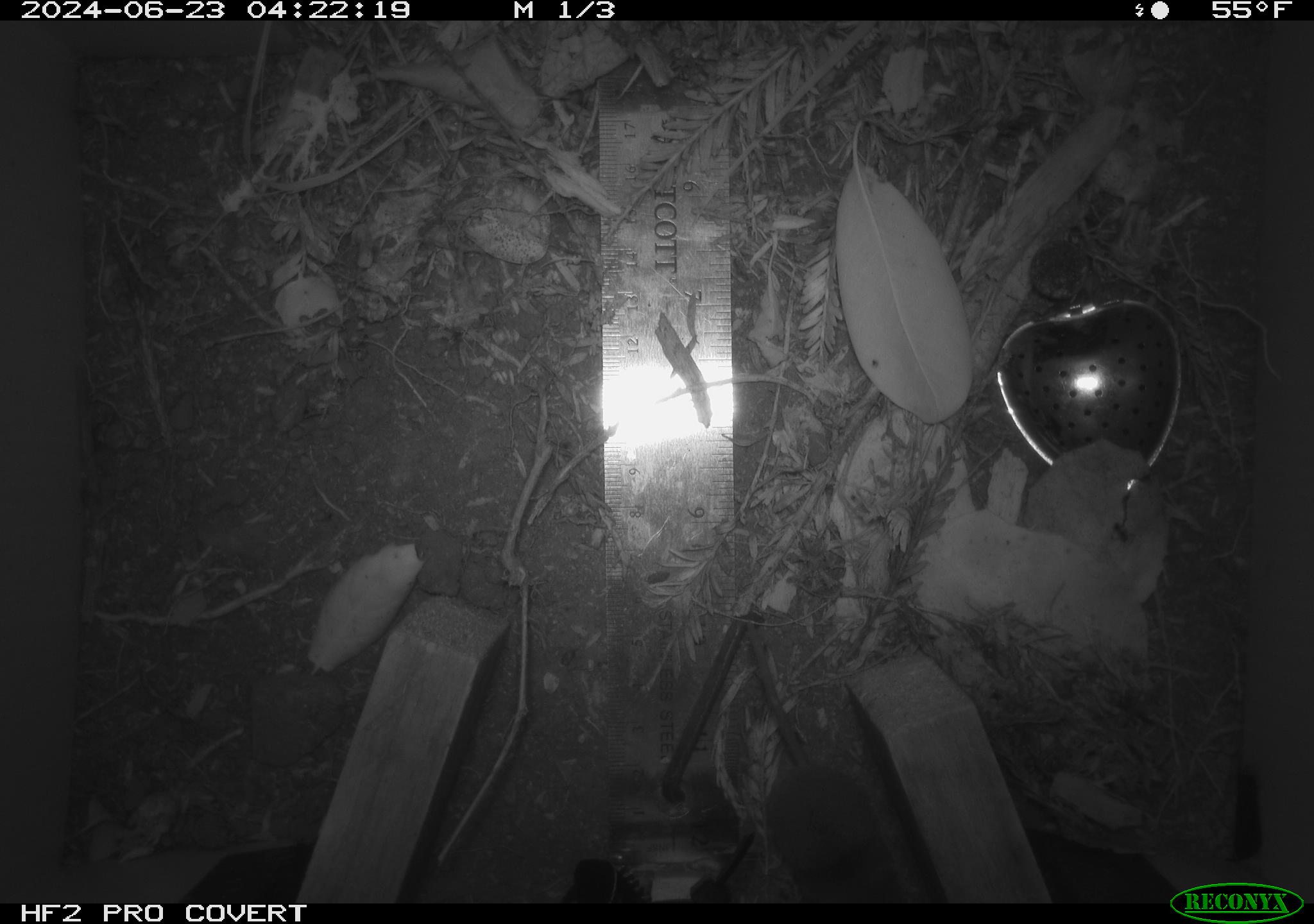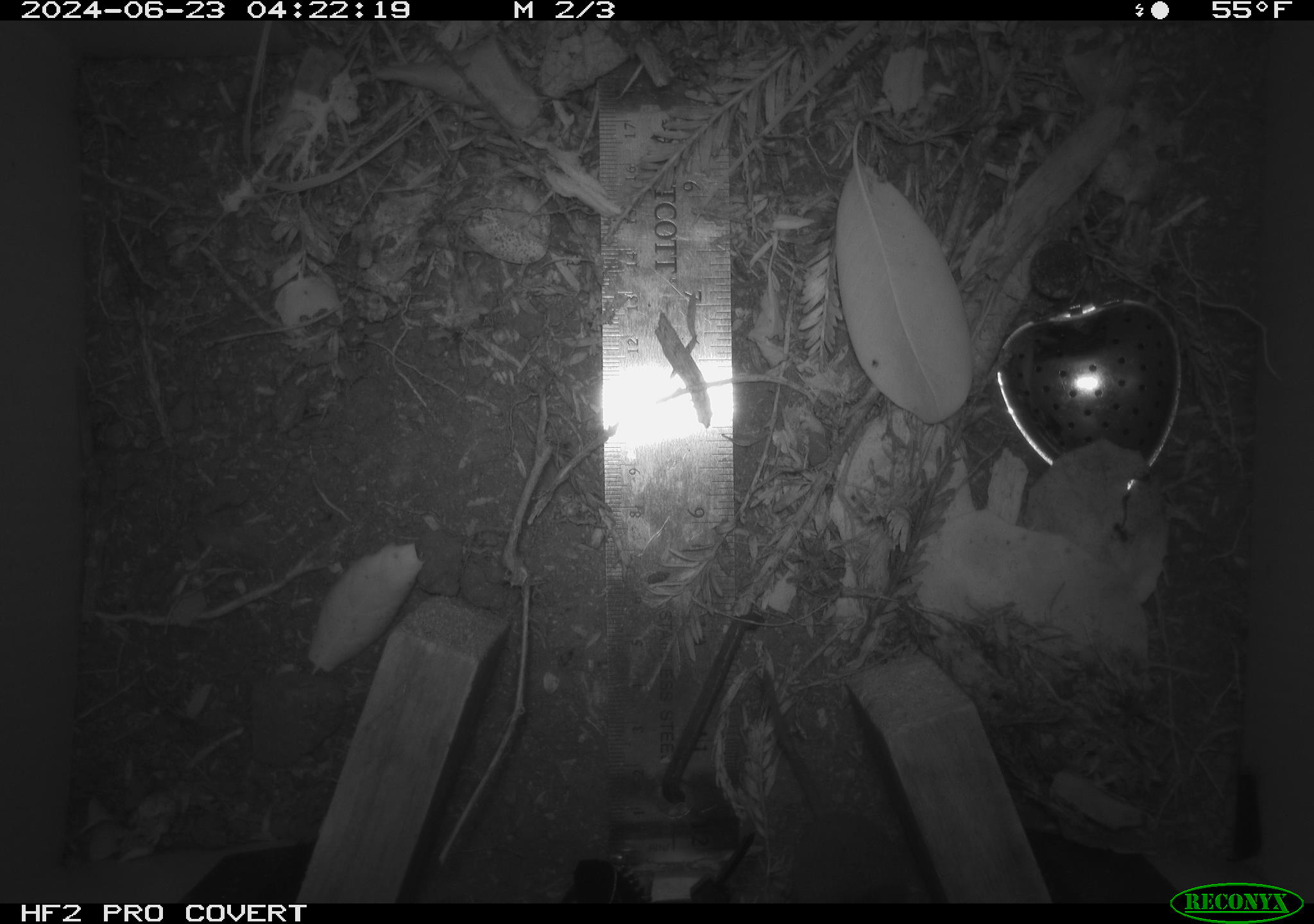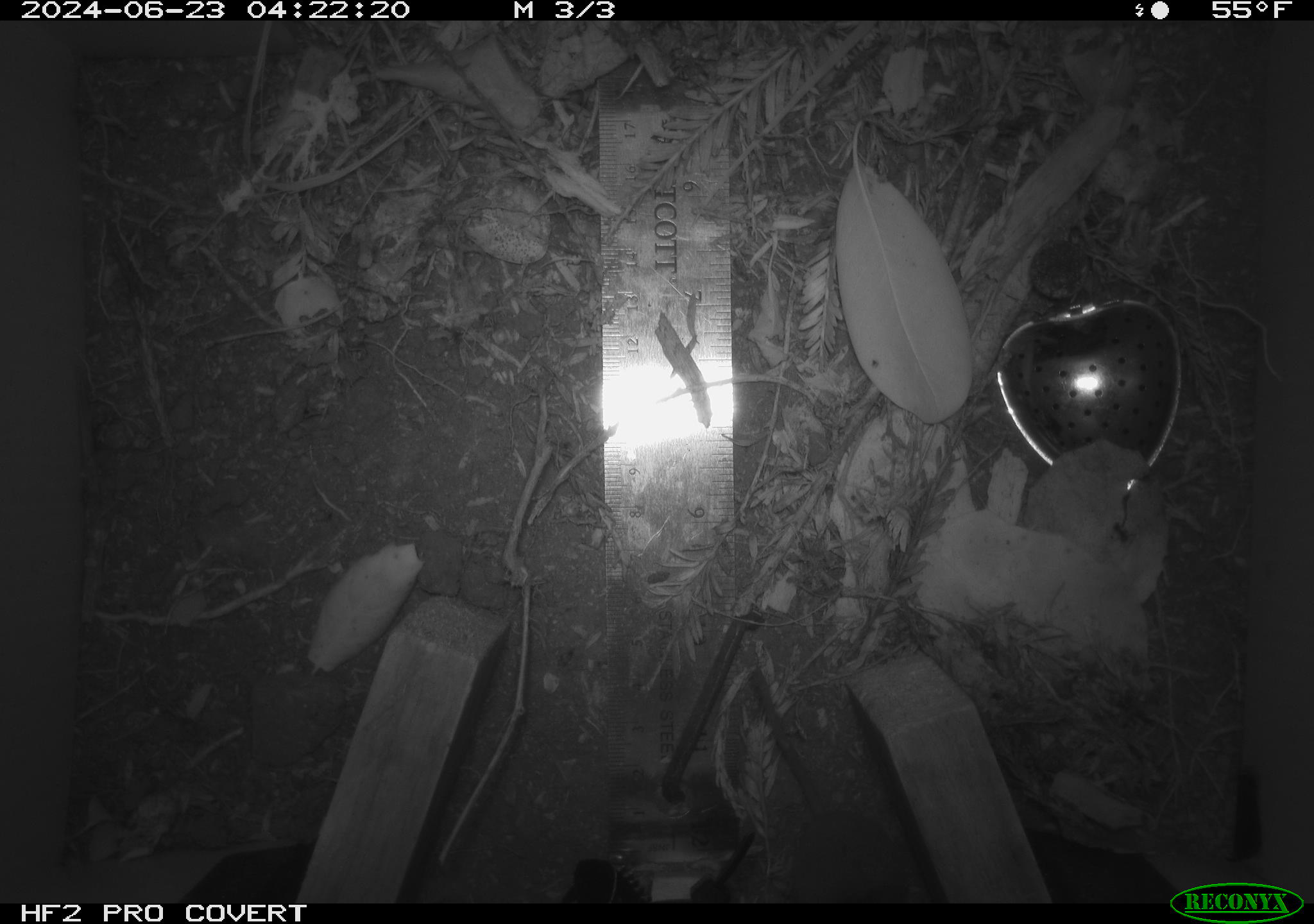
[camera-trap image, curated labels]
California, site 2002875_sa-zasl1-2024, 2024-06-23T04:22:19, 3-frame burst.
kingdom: Animalia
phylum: Chordata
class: Mammalia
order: Rodentia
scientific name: Rodentia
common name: rodent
Rodent (Rodentia).